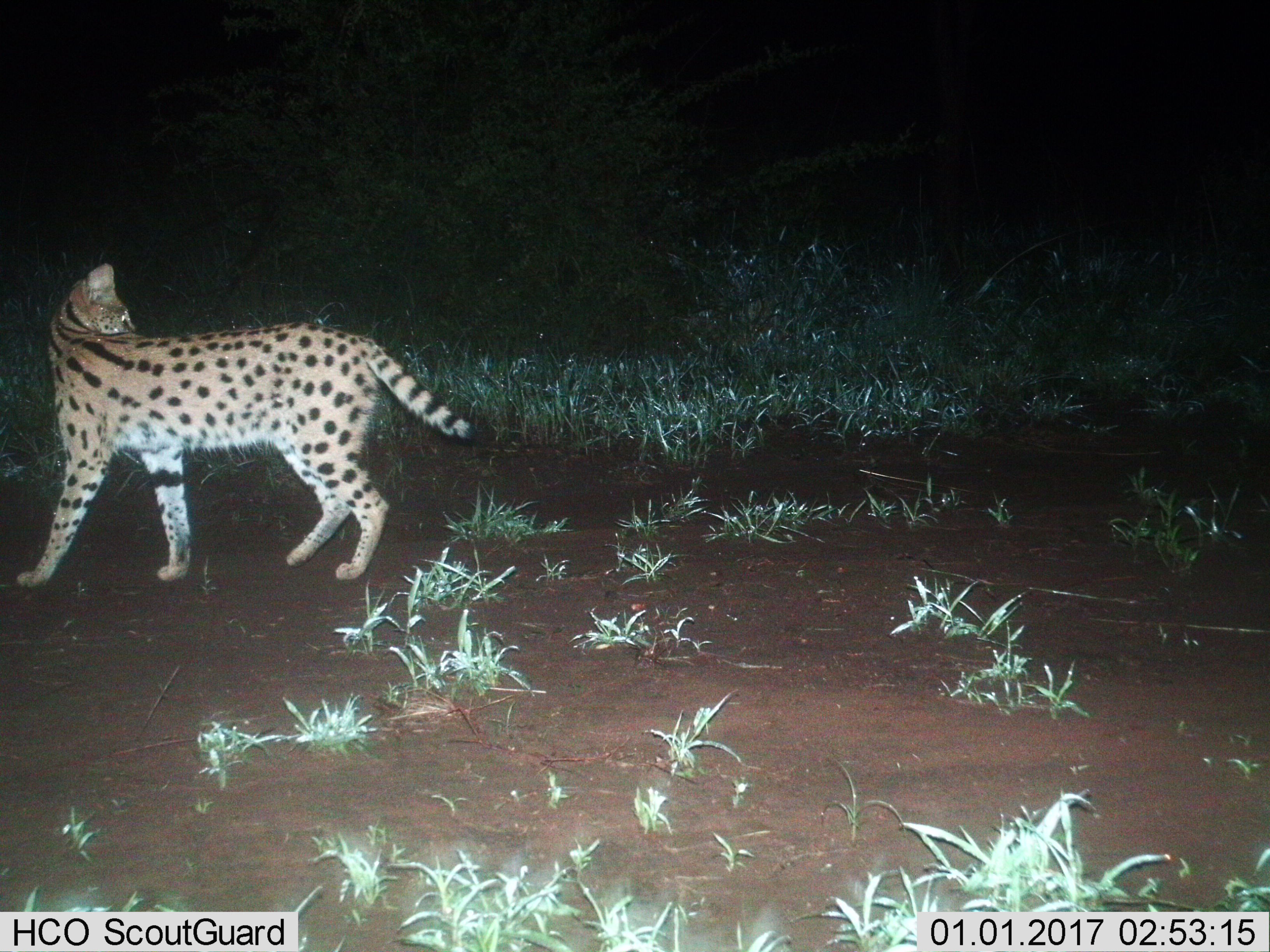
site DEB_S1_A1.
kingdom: Animalia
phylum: Chordata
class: Mammalia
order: Carnivora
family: Felidae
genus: Leptailurus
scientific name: Leptailurus serval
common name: serval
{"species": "serval (Leptailurus serval)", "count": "1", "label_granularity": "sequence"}